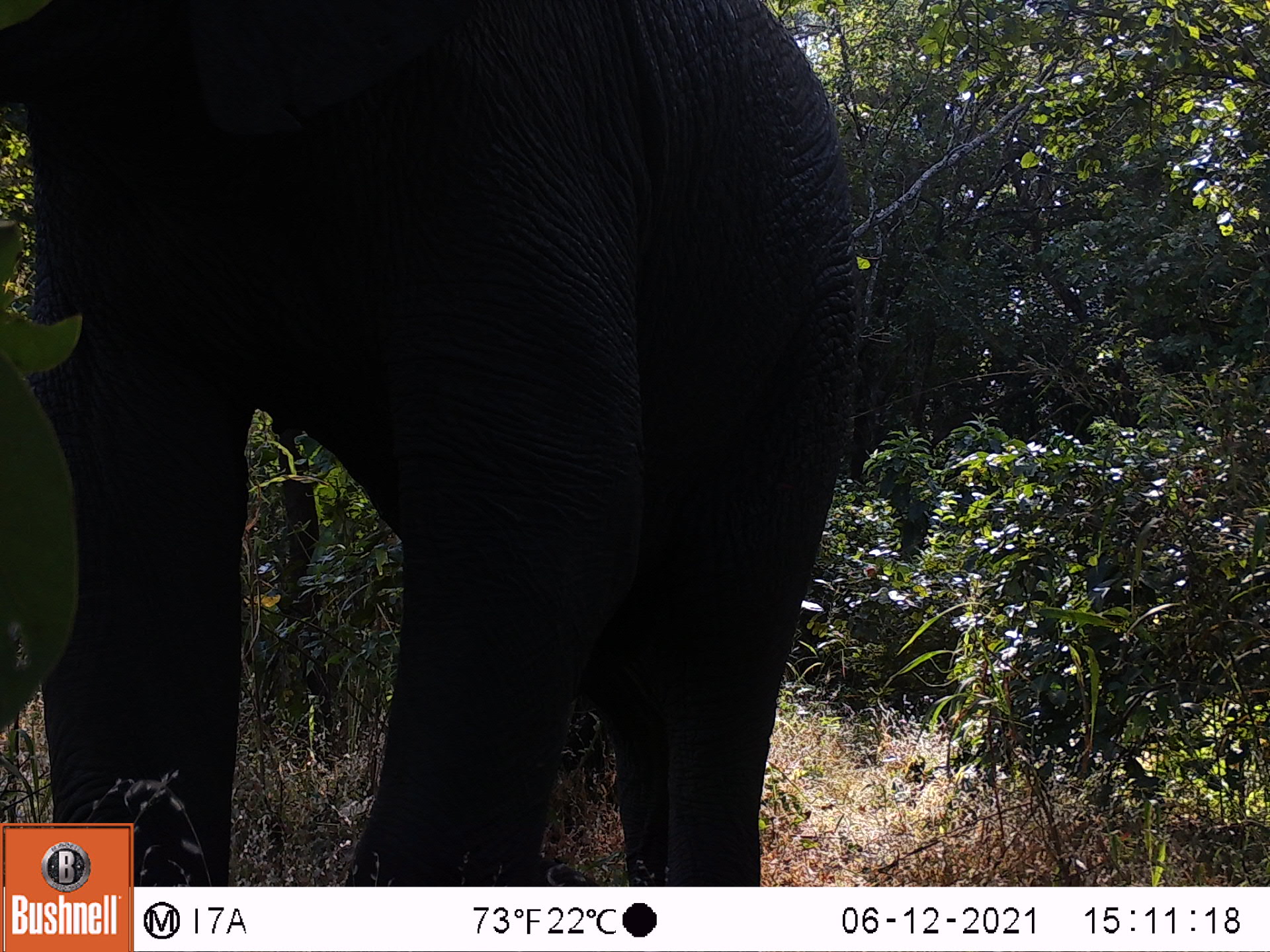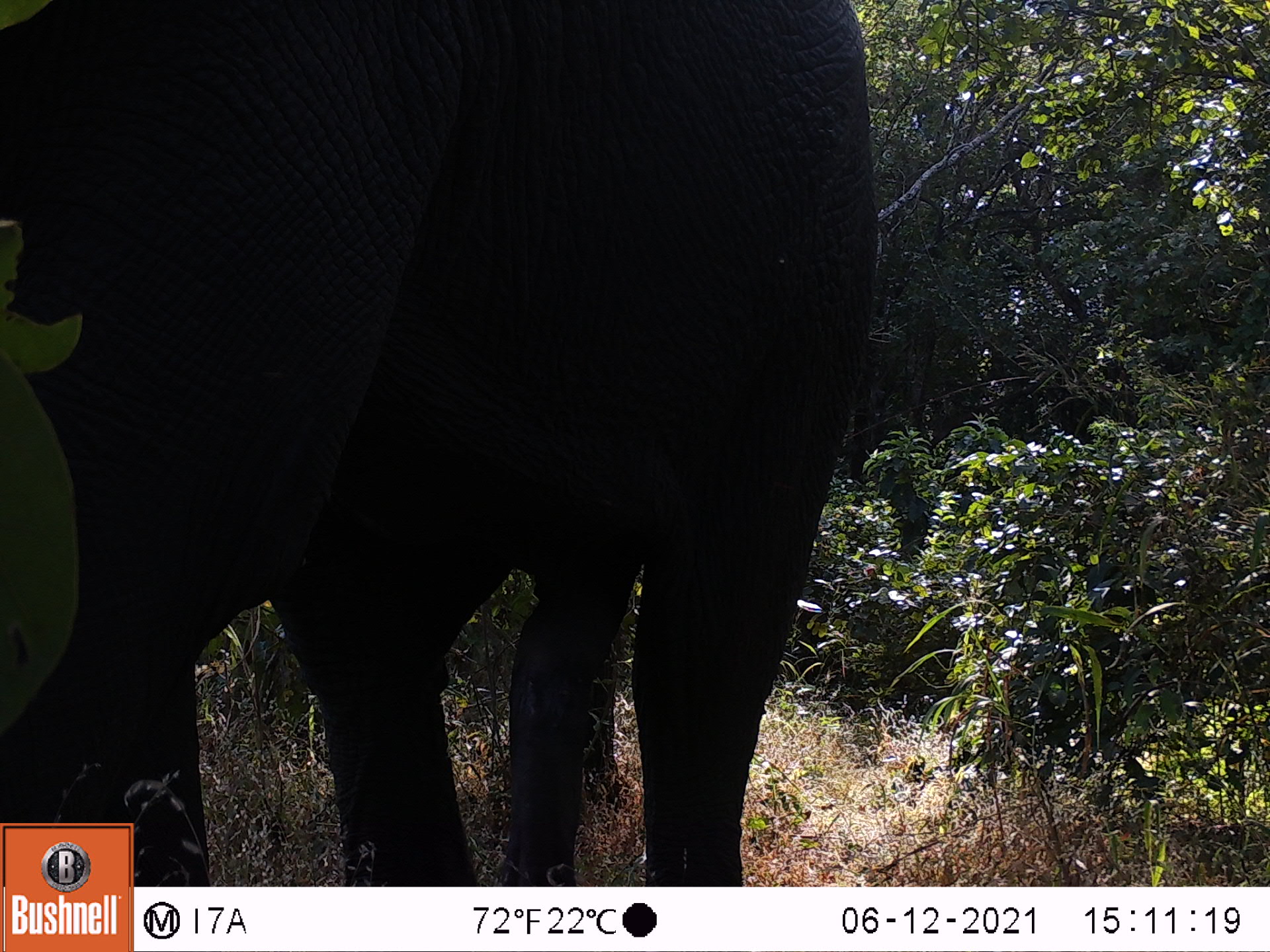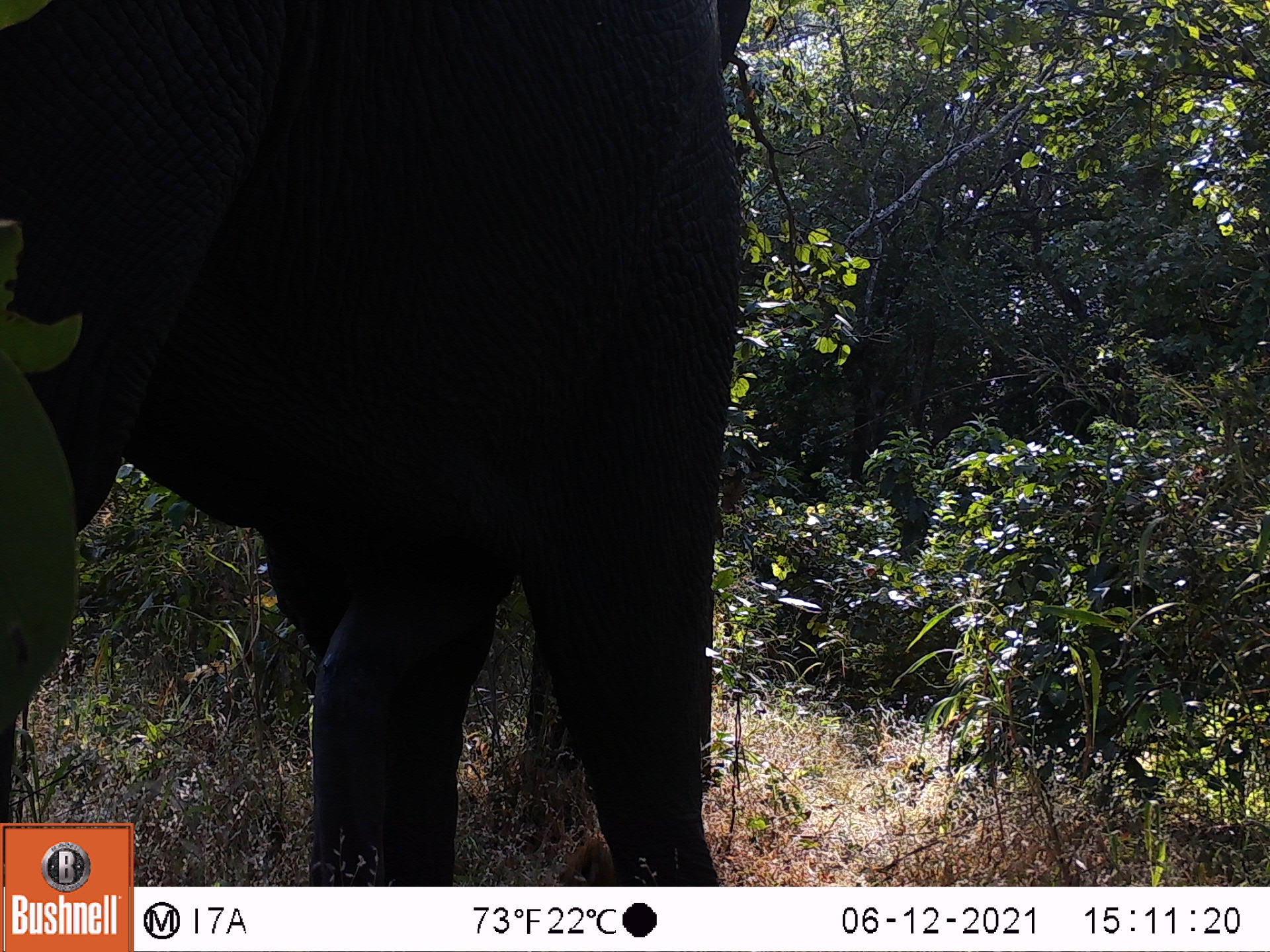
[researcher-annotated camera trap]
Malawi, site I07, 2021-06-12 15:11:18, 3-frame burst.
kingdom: Animalia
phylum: Chordata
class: Mammalia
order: Proboscidea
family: Elephantidae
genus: Loxodonta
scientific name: Loxodonta africana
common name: african savanna elephant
African savanna elephant (Loxodonta africana), count 1.